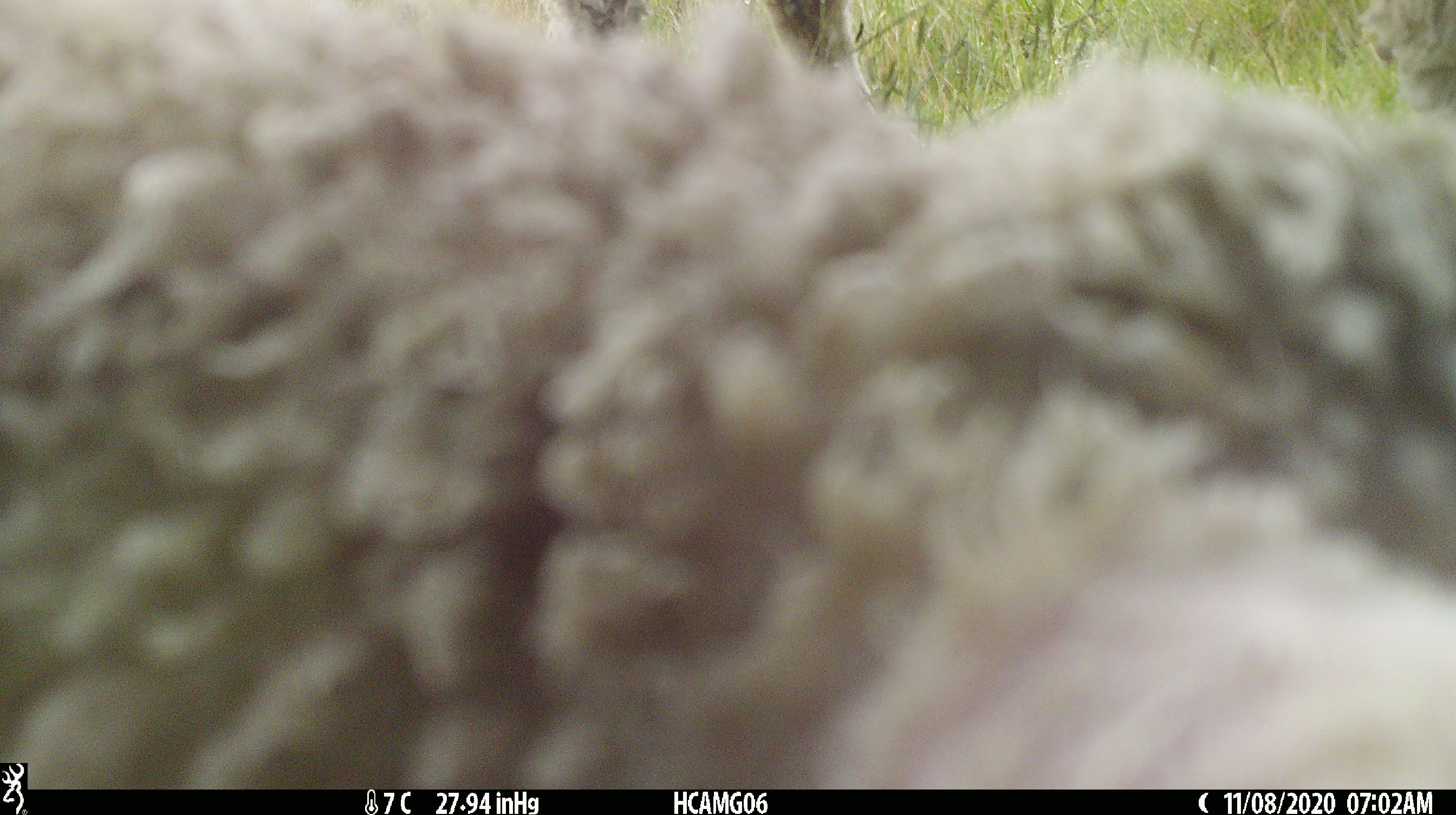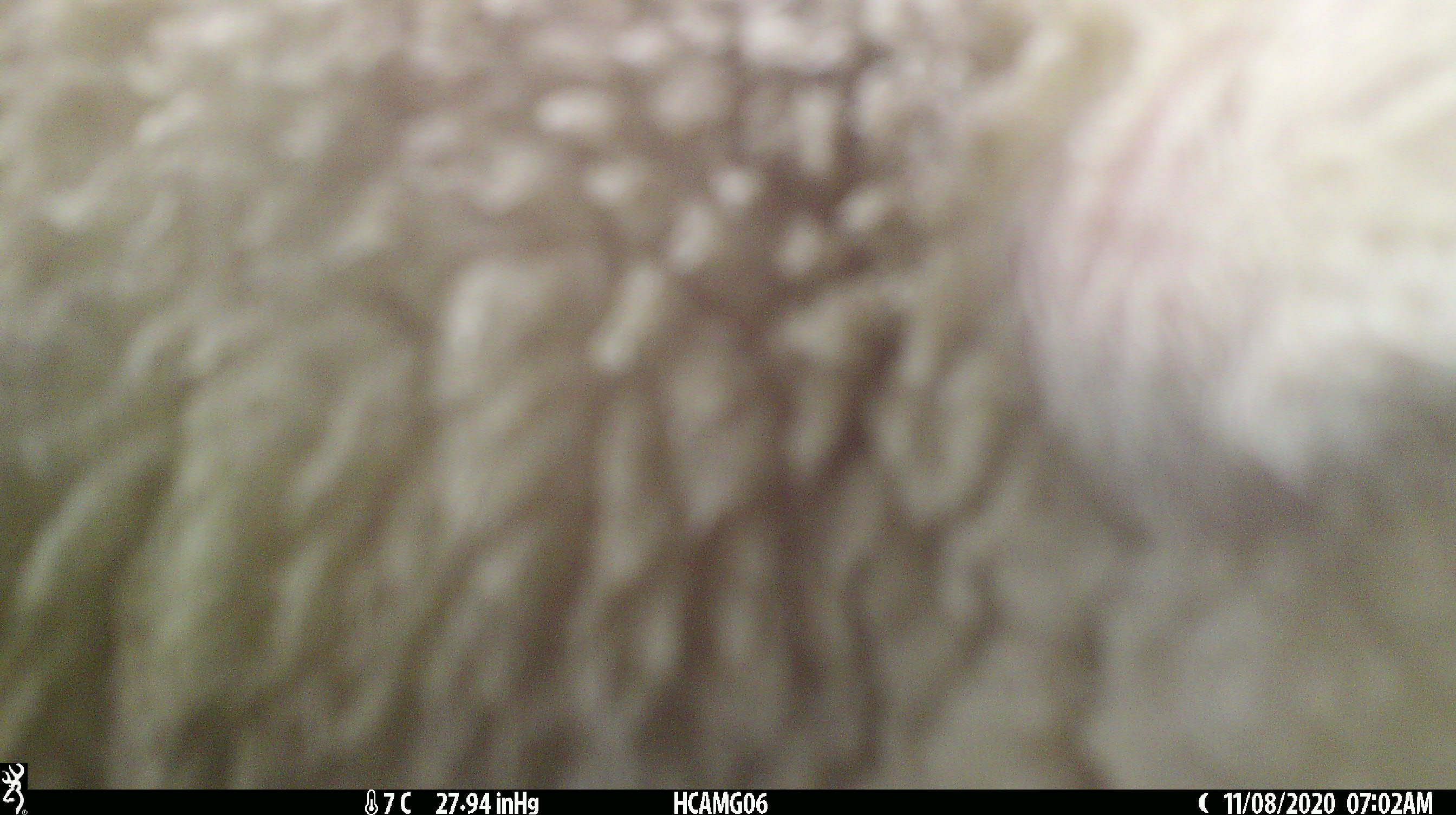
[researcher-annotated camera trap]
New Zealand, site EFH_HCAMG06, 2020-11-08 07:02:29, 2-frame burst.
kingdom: Animalia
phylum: Chordata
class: Mammalia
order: Artiodactyla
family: Bovidae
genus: Ovis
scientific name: Ovis aries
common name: domestic sheep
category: sheep